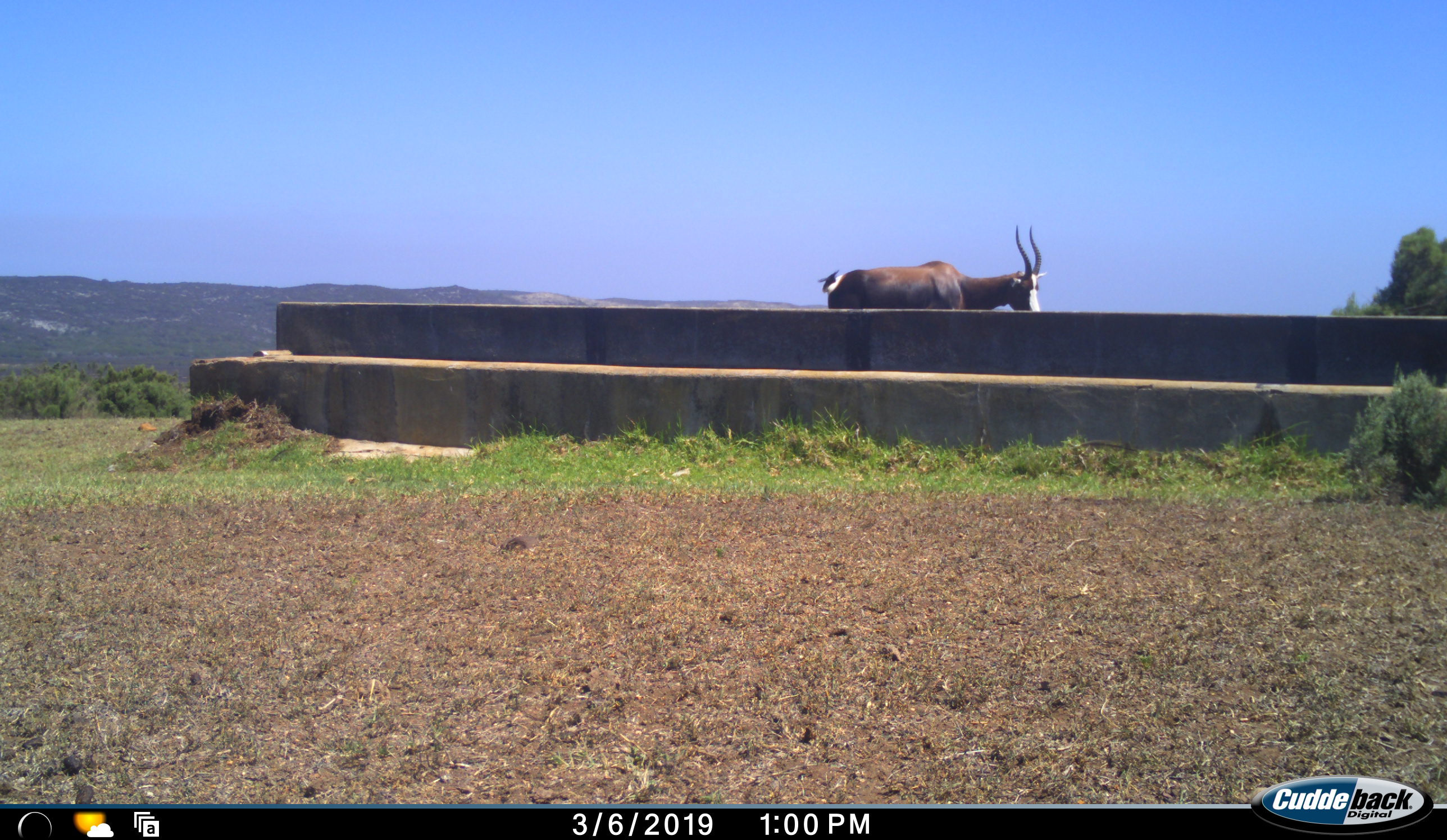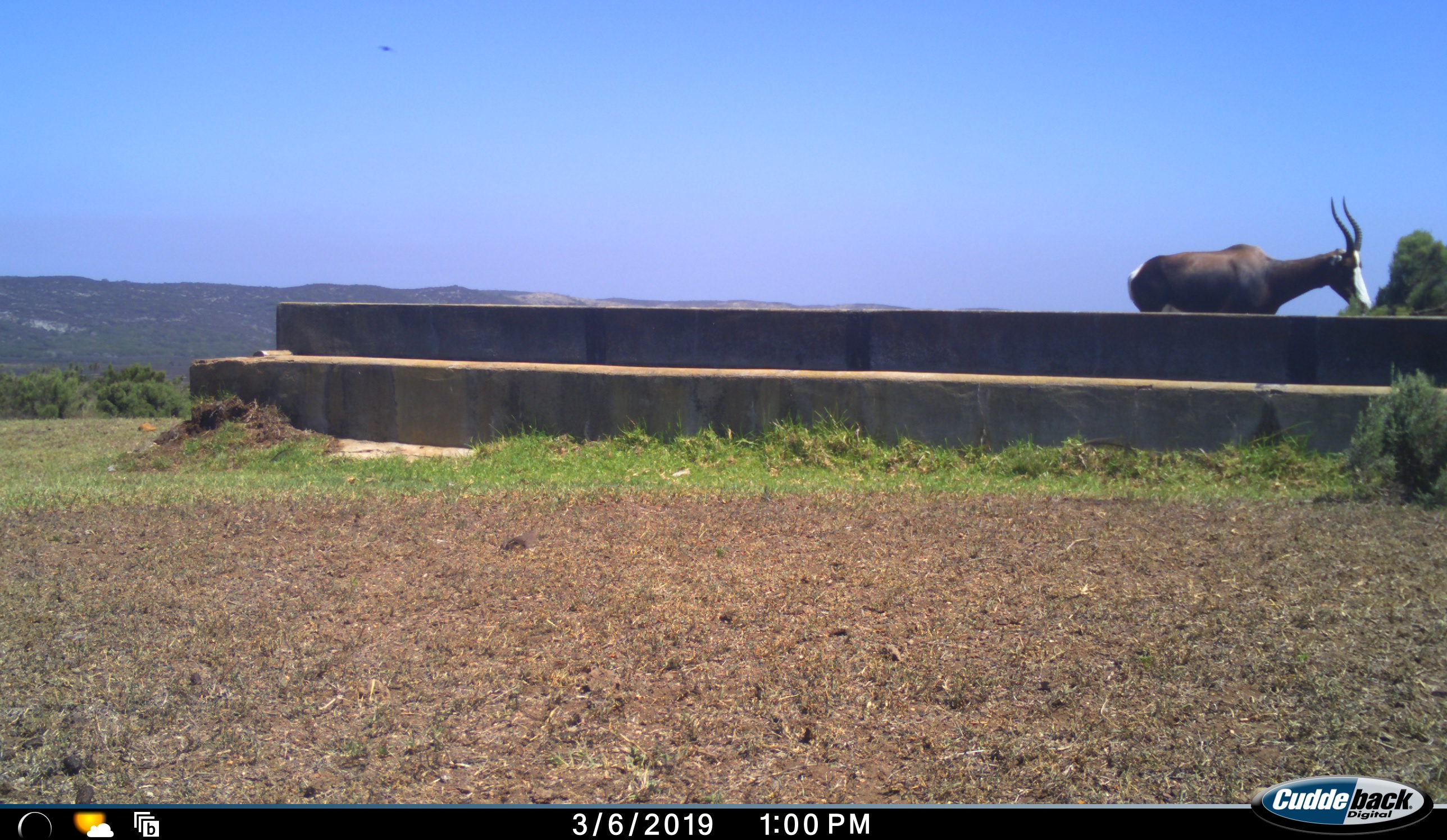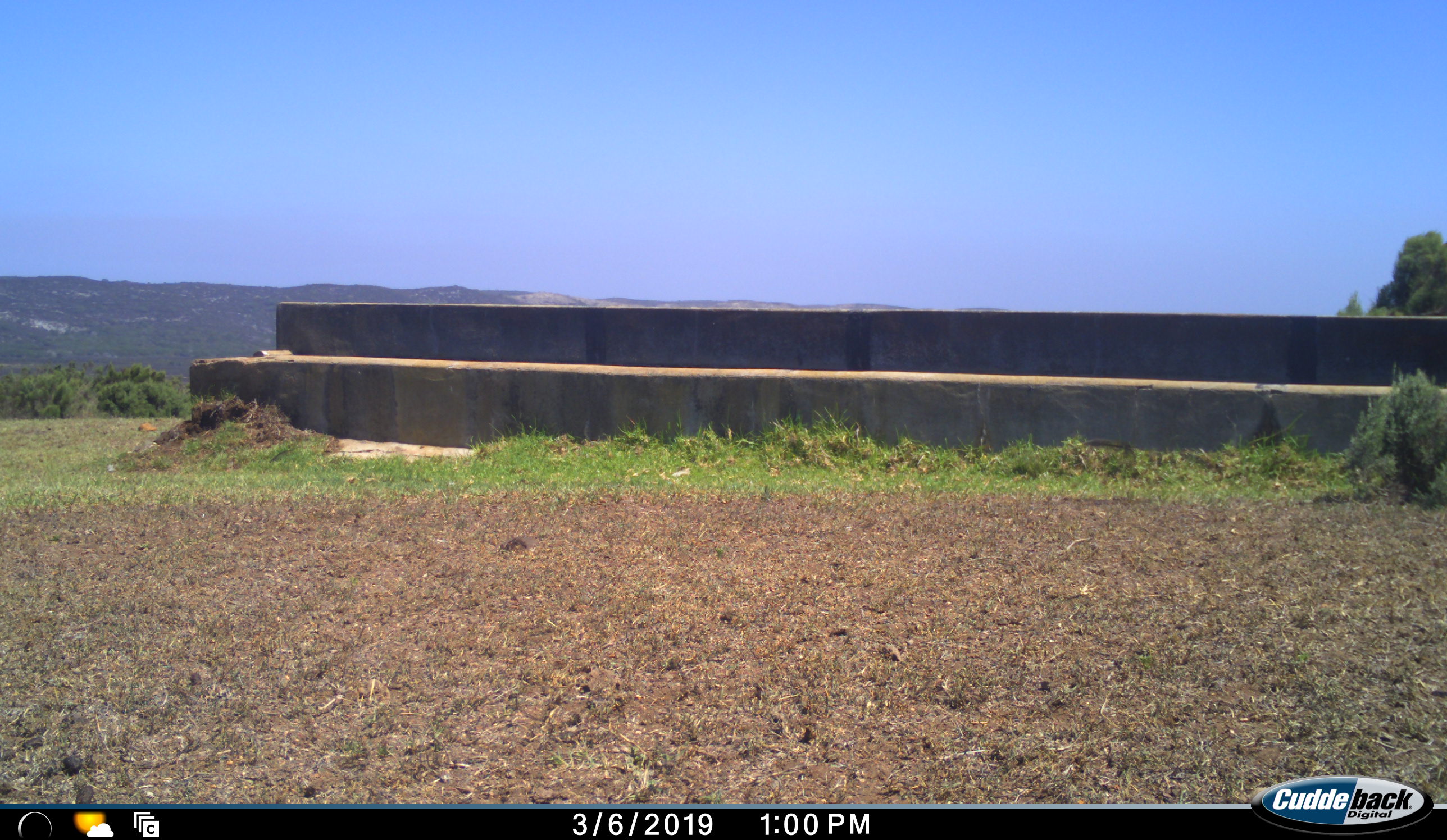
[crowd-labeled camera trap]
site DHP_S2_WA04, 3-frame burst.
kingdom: Animalia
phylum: Chordata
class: Mammalia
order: Artiodactyla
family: Bovidae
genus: Damaliscus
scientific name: Damaliscus pygargus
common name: bontebok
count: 1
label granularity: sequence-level